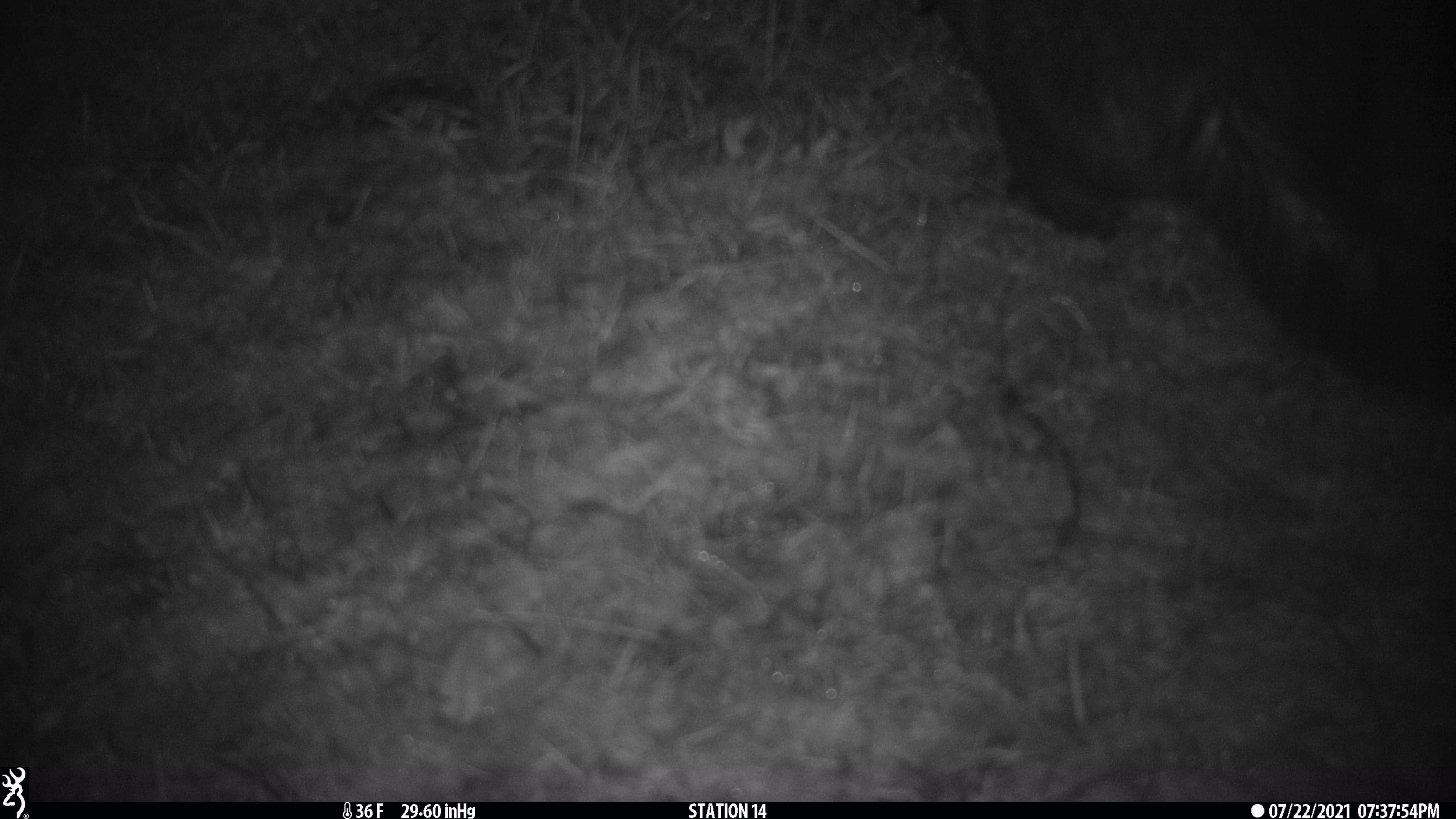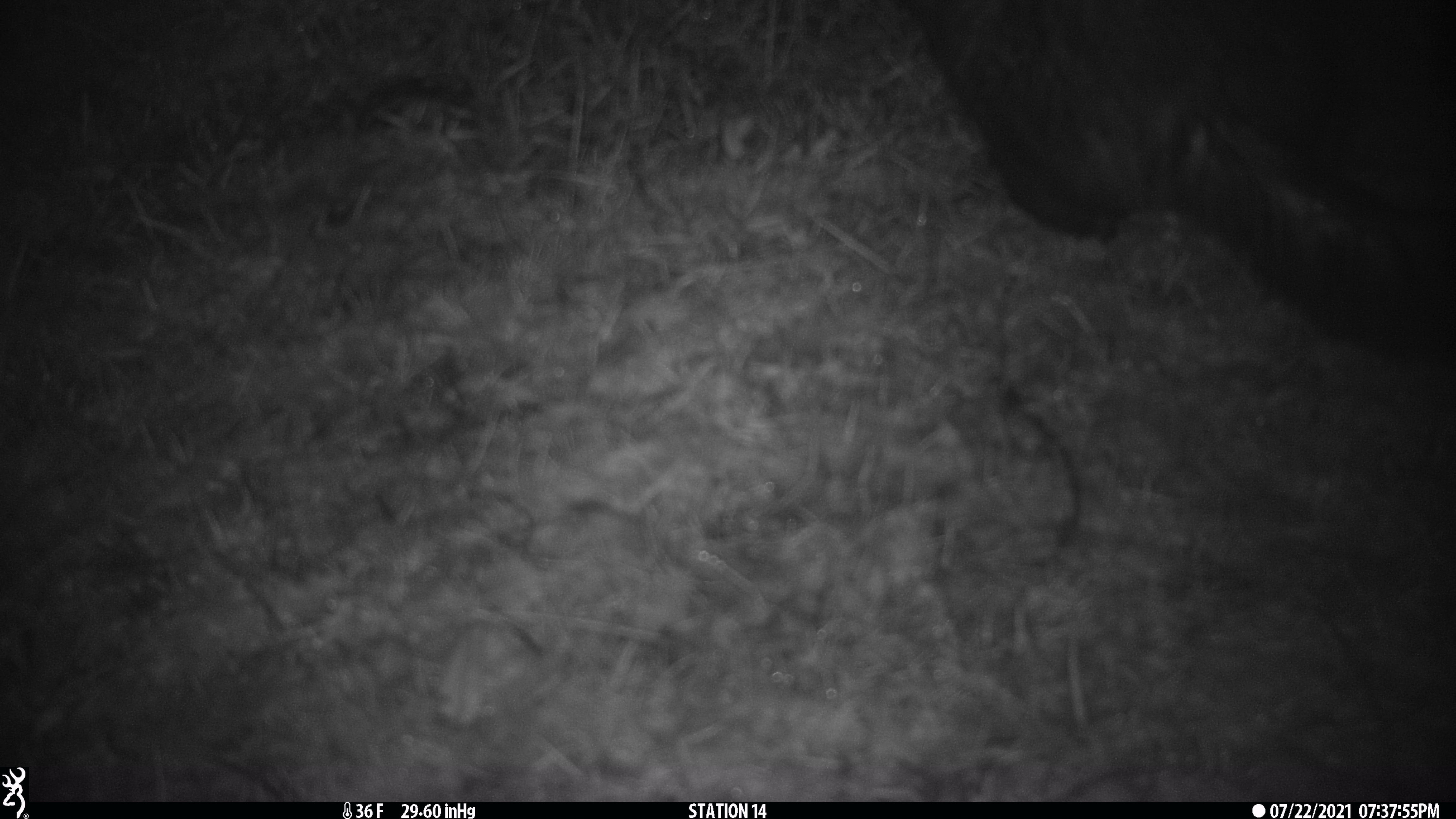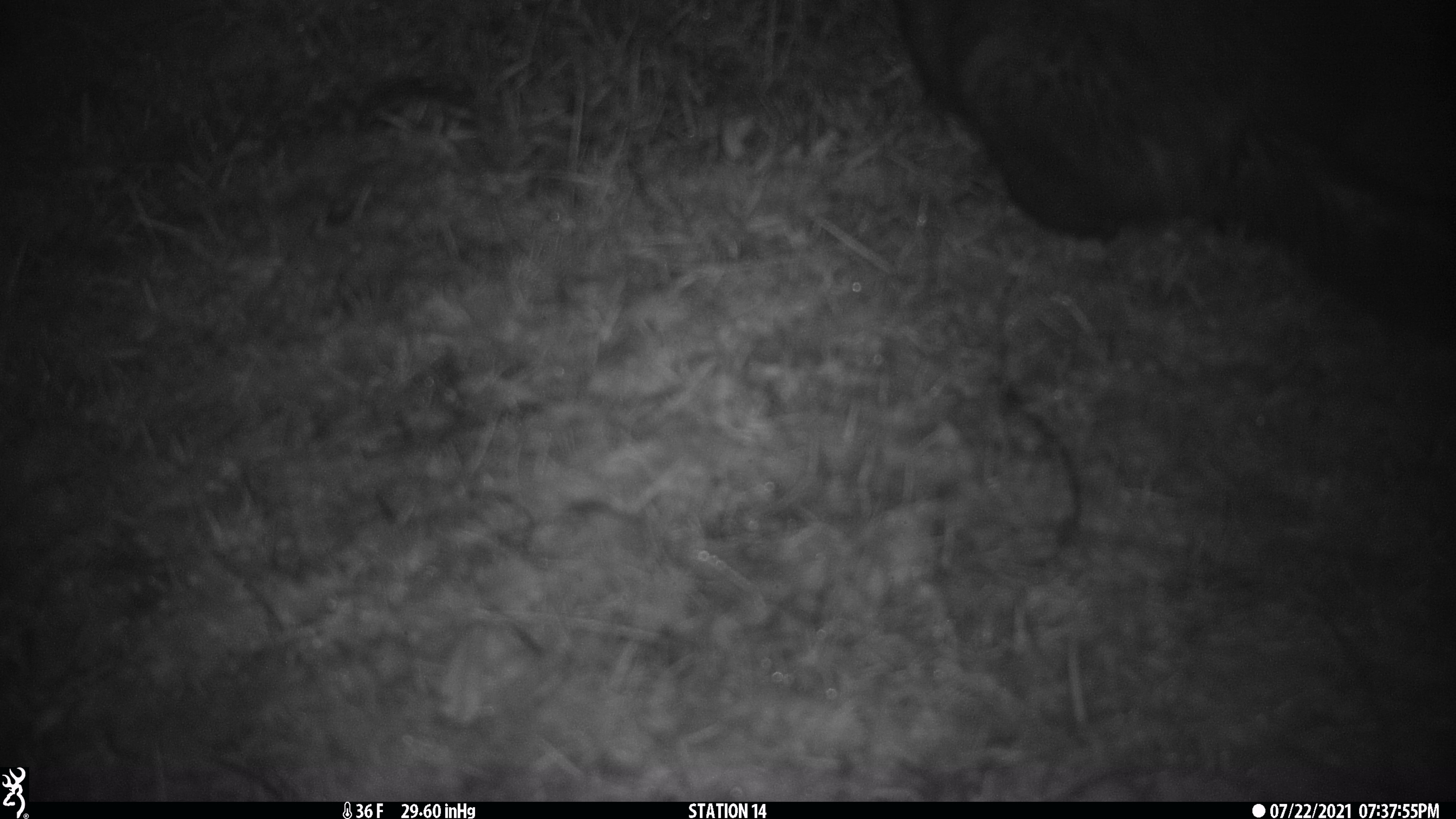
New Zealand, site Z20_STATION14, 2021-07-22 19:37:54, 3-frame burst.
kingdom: Animalia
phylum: Chordata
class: Mammalia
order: Diprotodontia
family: Phalangeridae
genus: Trichosurus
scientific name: Trichosurus vulpecula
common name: common brushtail possum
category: possum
Possum (common brushtail possum) (Trichosurus vulpecula).